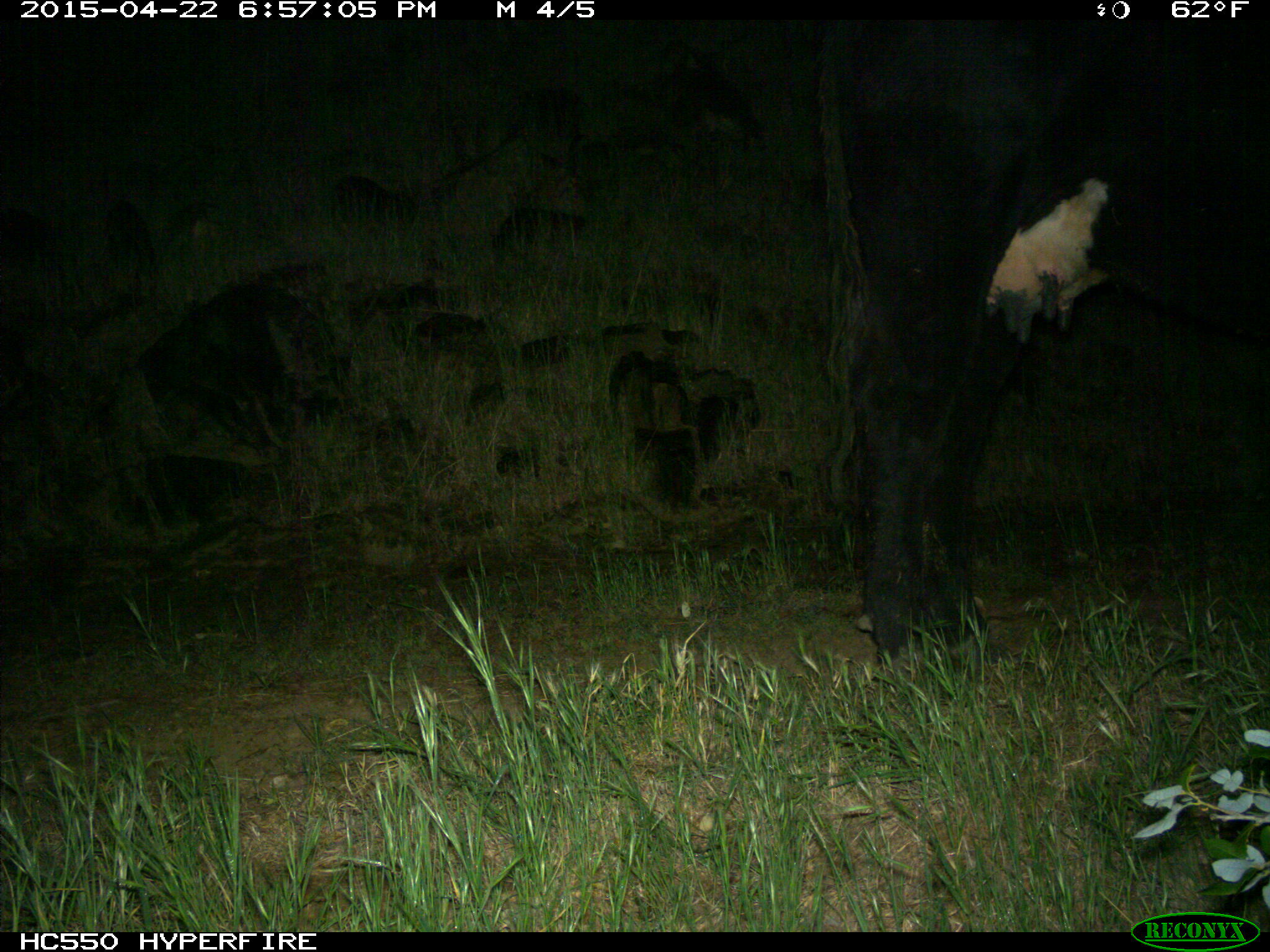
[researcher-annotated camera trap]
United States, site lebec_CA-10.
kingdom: Animalia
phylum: Chordata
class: Mammalia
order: Artiodactyla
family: Bovidae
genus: Bos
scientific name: Bos taurus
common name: domestic cow